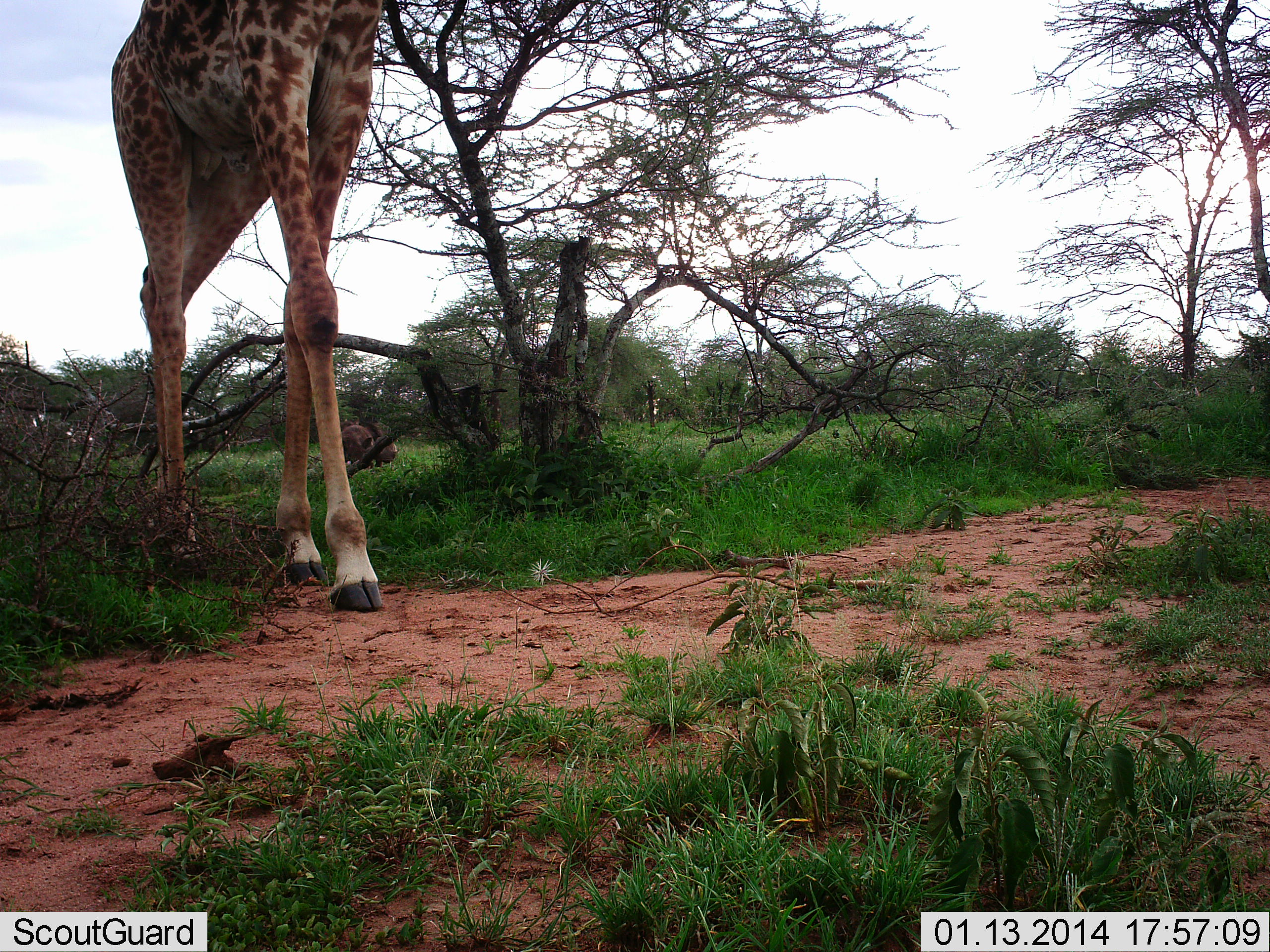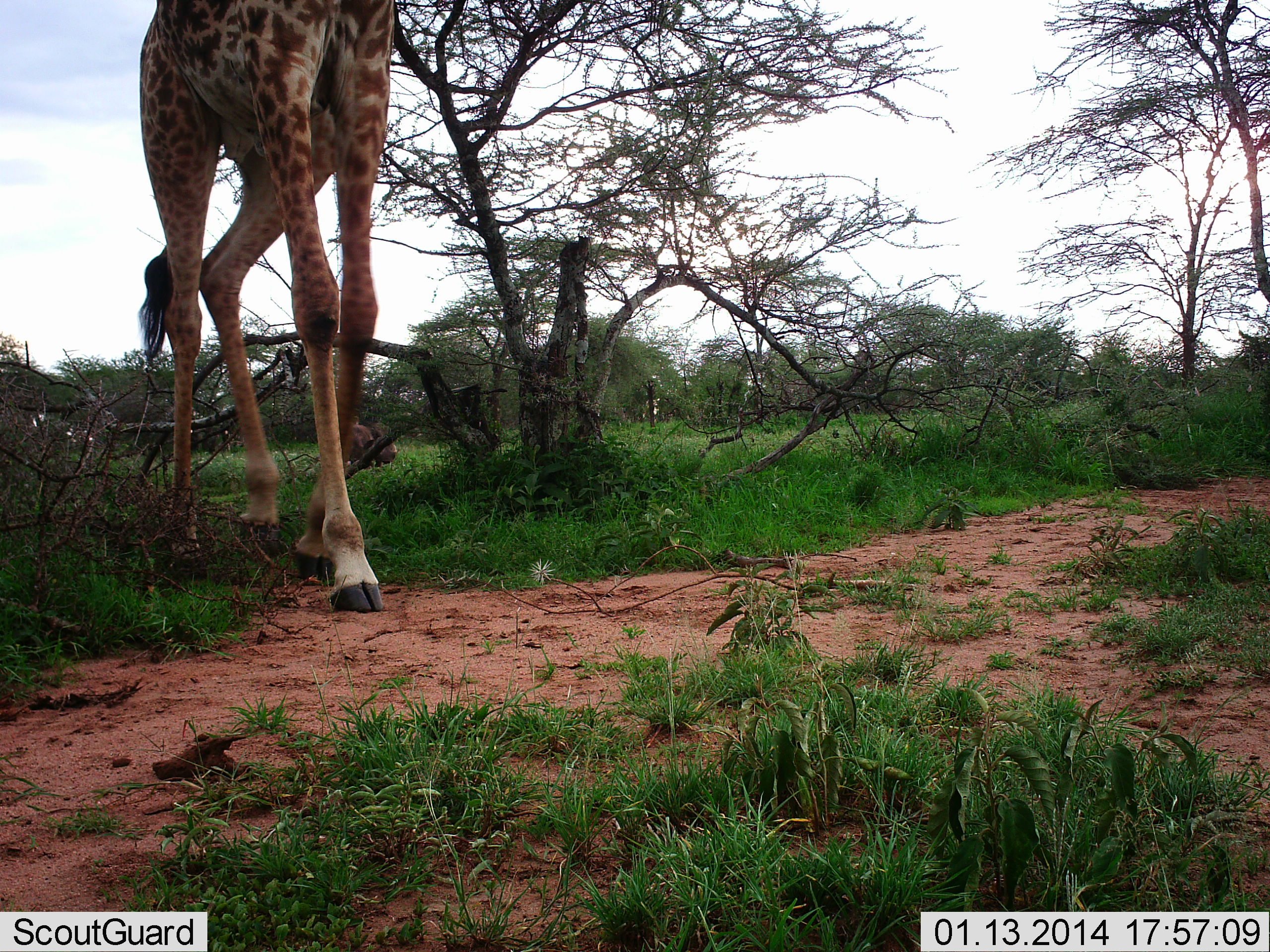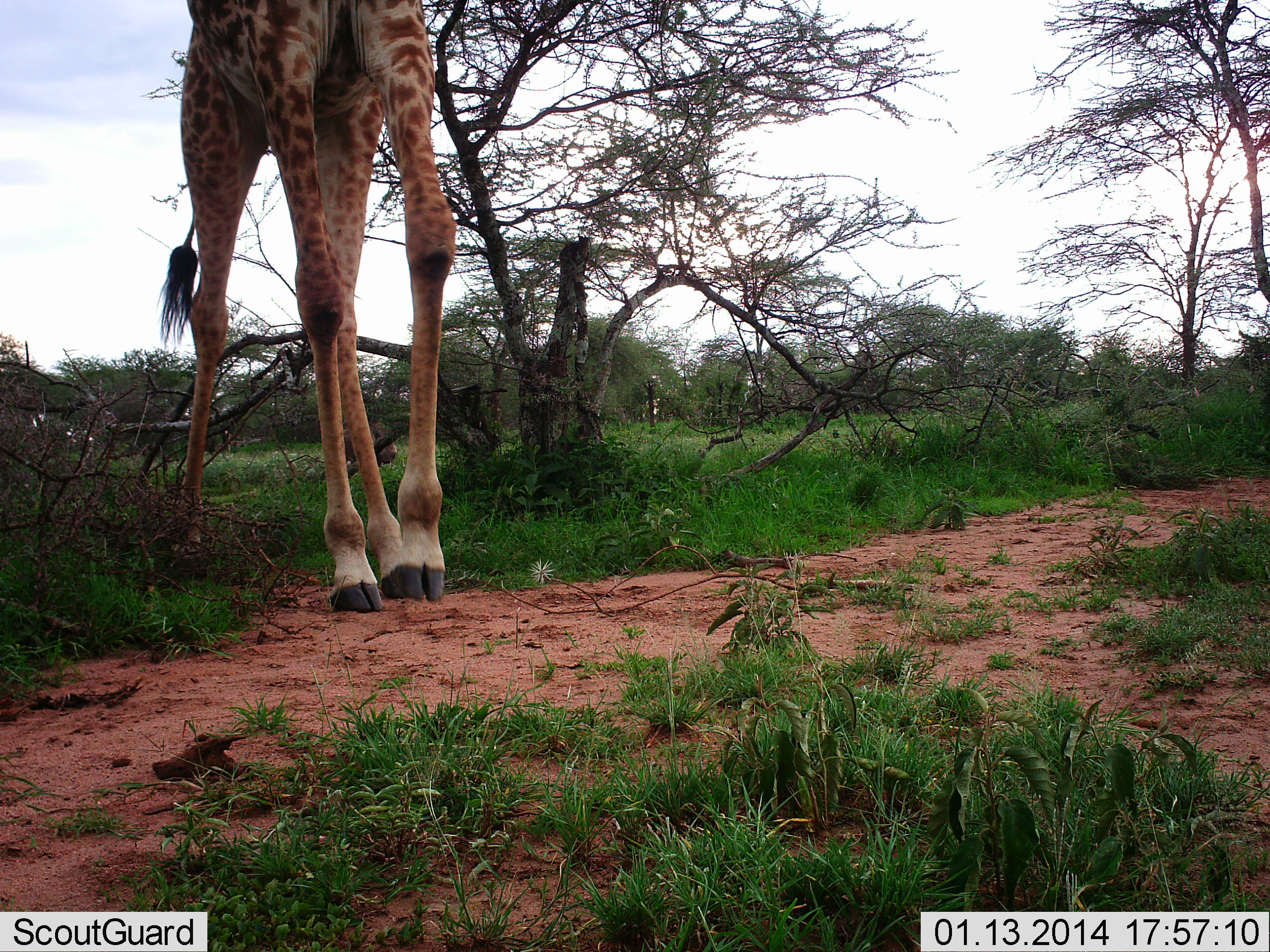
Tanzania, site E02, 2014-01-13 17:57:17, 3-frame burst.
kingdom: Animalia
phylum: Chordata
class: Mammalia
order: Artiodactyla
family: Giraffidae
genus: Giraffa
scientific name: Giraffa camelopardalis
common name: giraffe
Giraffe (Giraffa camelopardalis), count 1. Behavior (volunteer vote fractions): standing 8%, resting 0%, moving 100%, interacting 0%. Young present (vote fraction): 0%. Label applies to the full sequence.